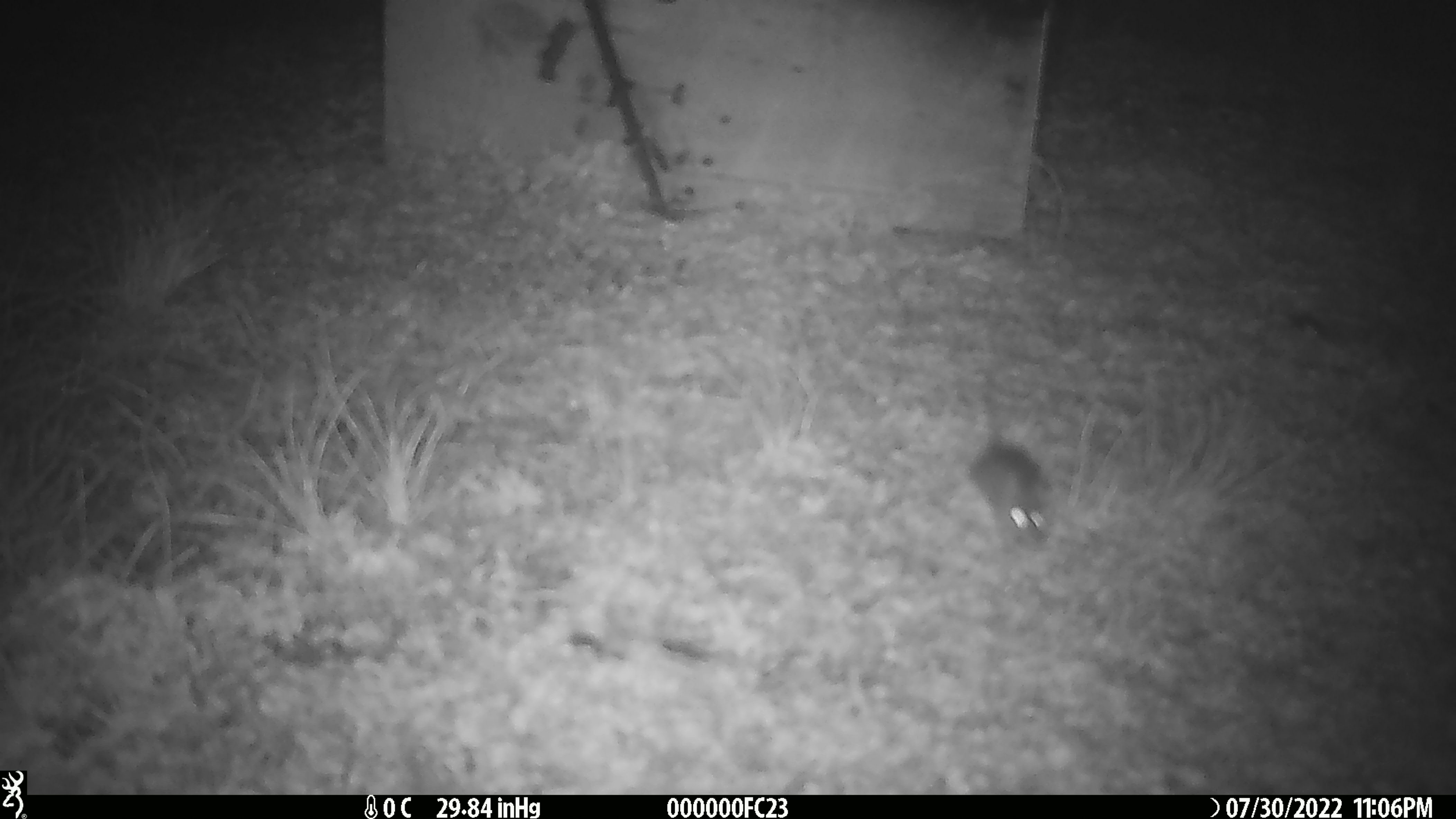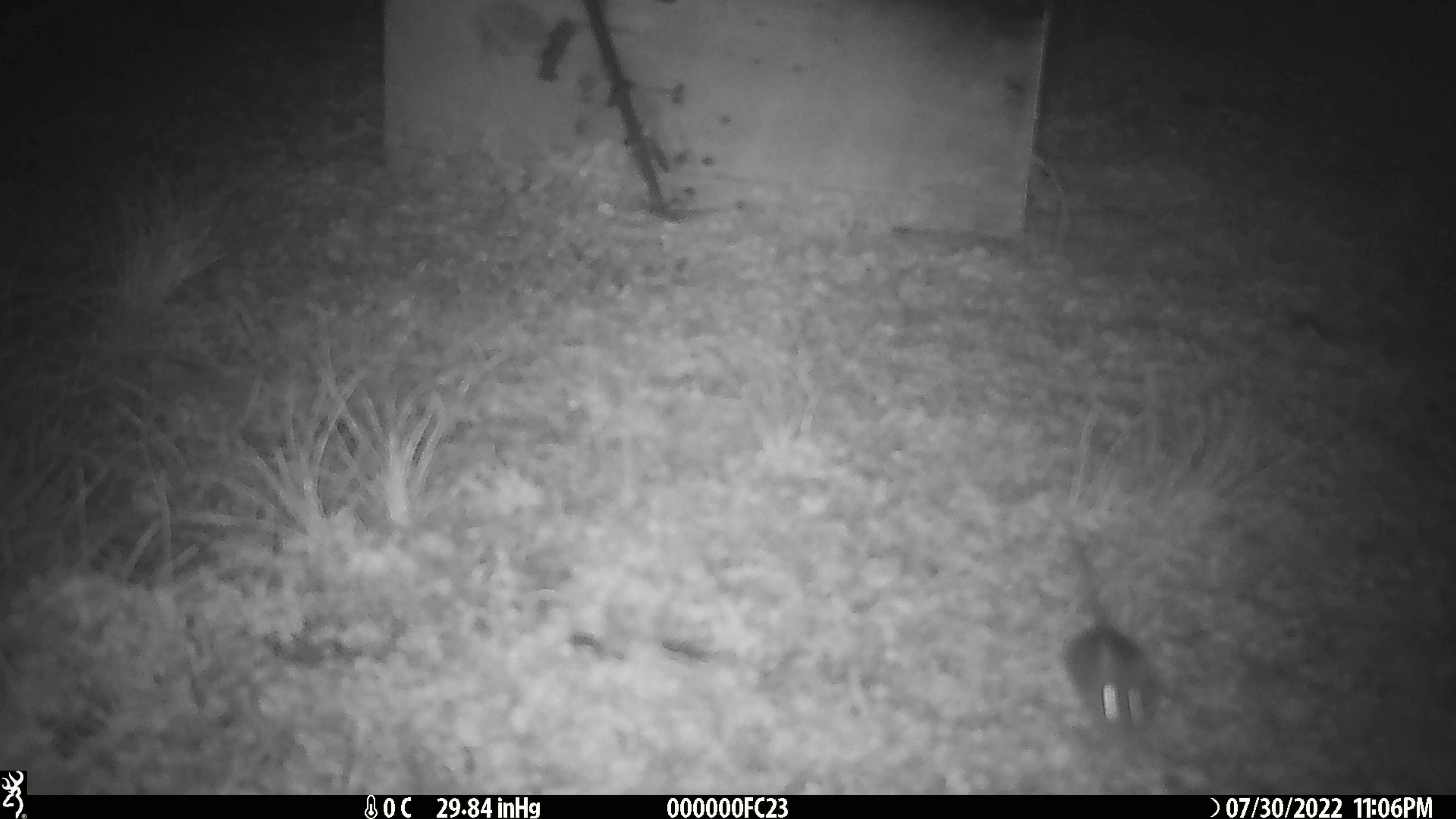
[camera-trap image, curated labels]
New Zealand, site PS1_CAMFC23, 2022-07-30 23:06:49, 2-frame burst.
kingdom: Animalia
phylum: Chordata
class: Mammalia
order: Rodentia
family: Muridae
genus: Mus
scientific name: Mus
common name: mouse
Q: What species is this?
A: Mouse (Mus).